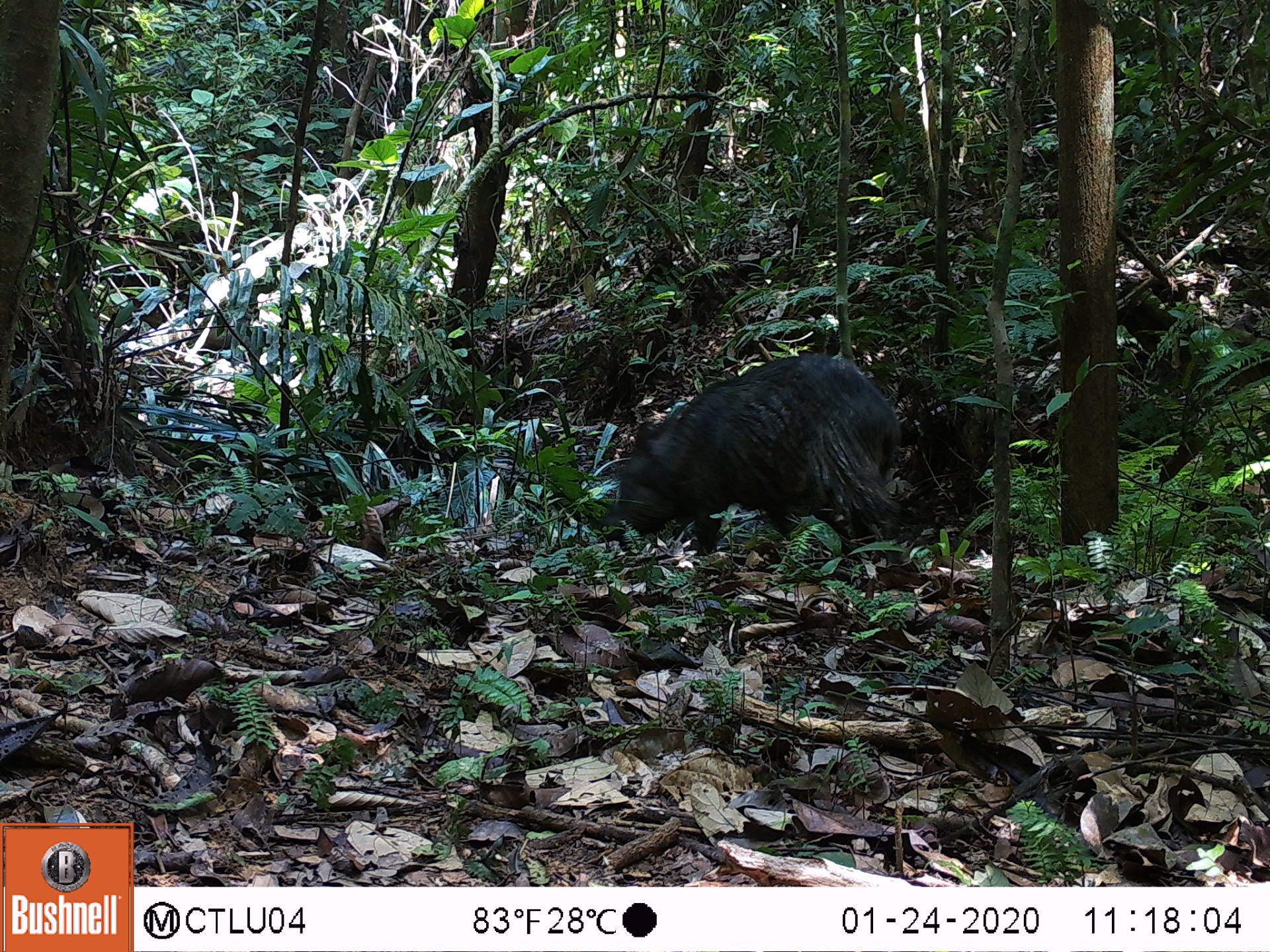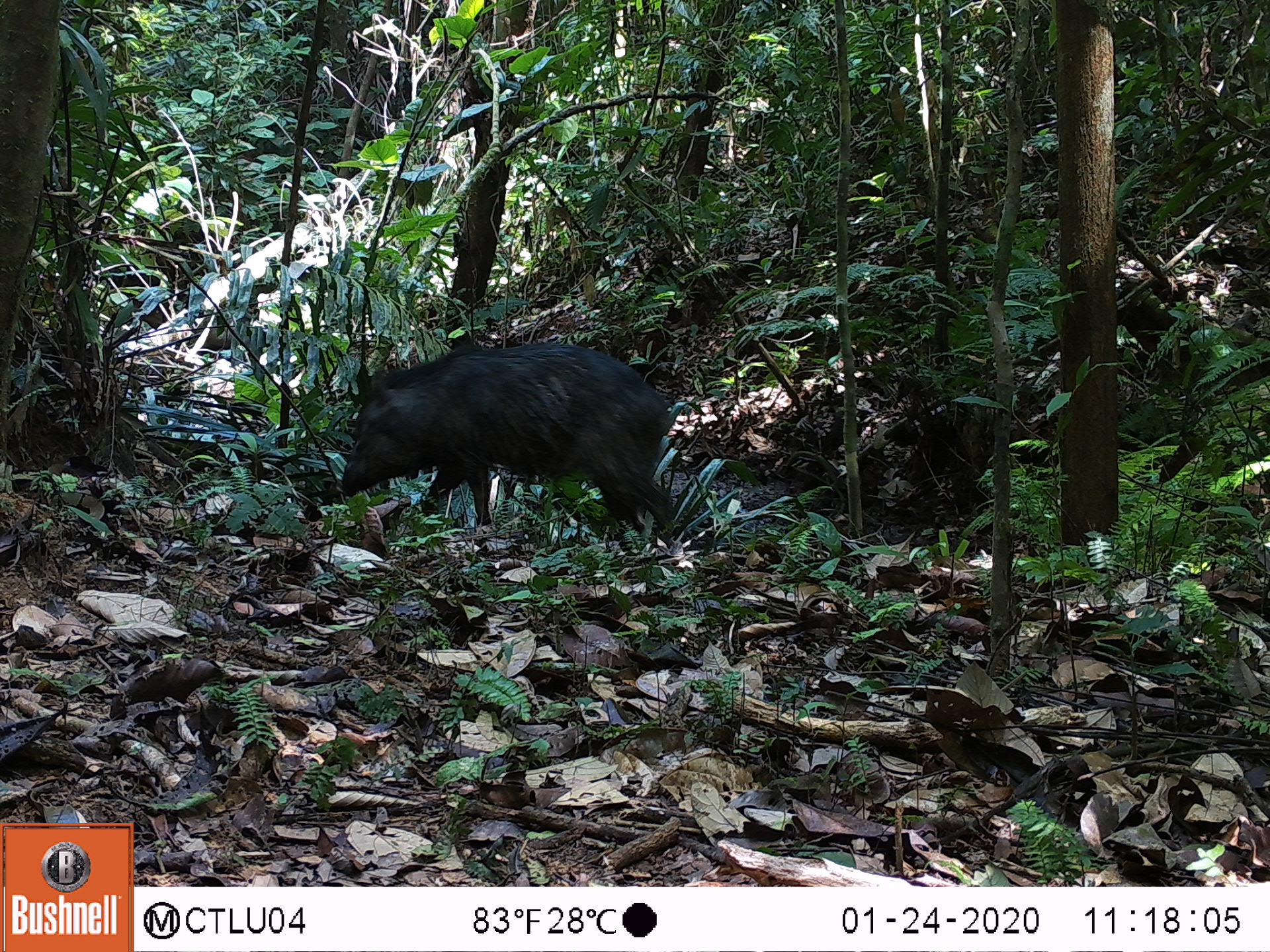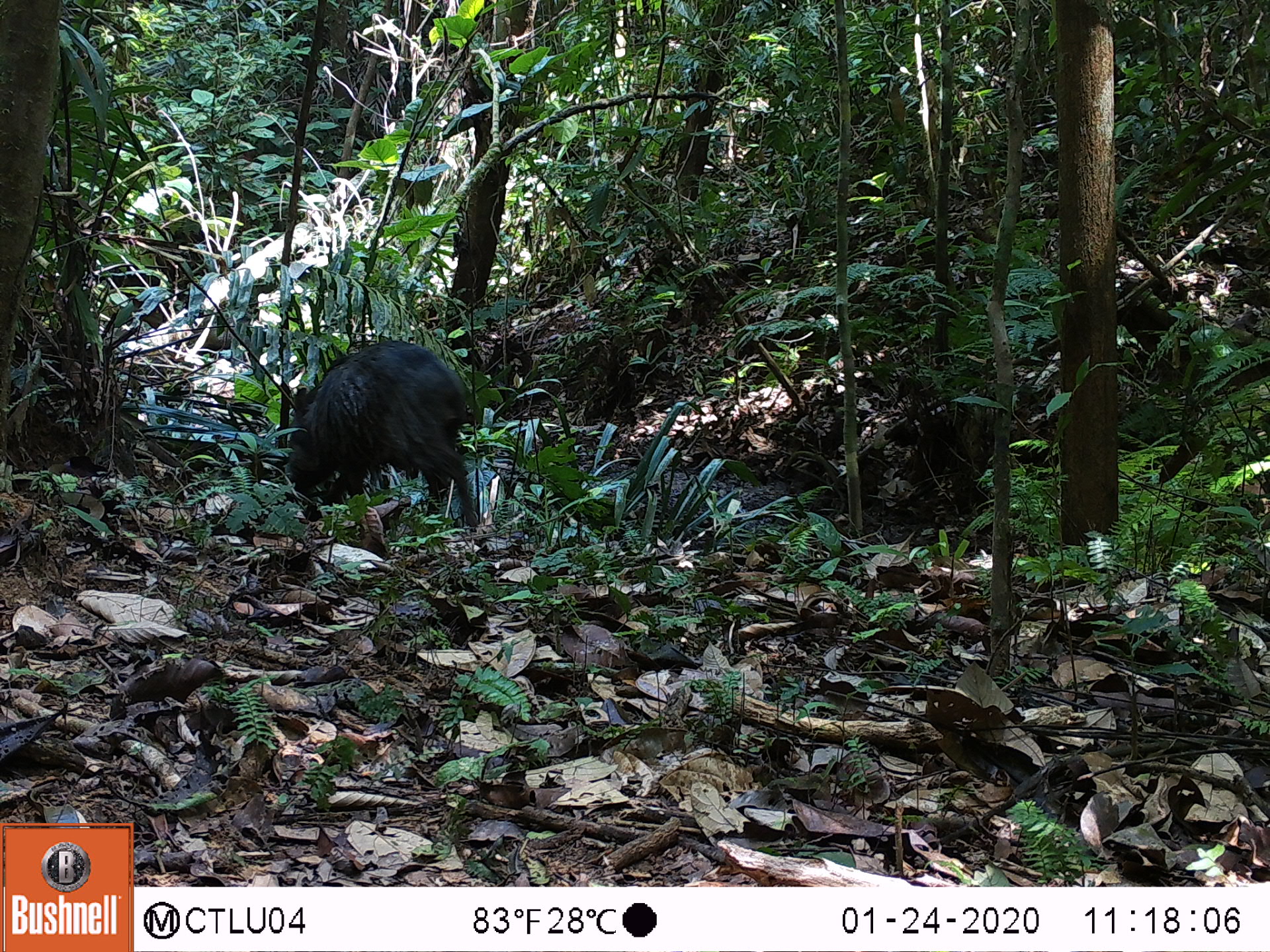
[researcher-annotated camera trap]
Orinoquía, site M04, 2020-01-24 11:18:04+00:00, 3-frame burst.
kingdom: Animalia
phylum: Chordata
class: Mammalia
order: Artiodactyla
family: Tayassuidae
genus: Pecari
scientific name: Pecari tajacu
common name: collared peccary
Collared peccary (Pecari tajacu).